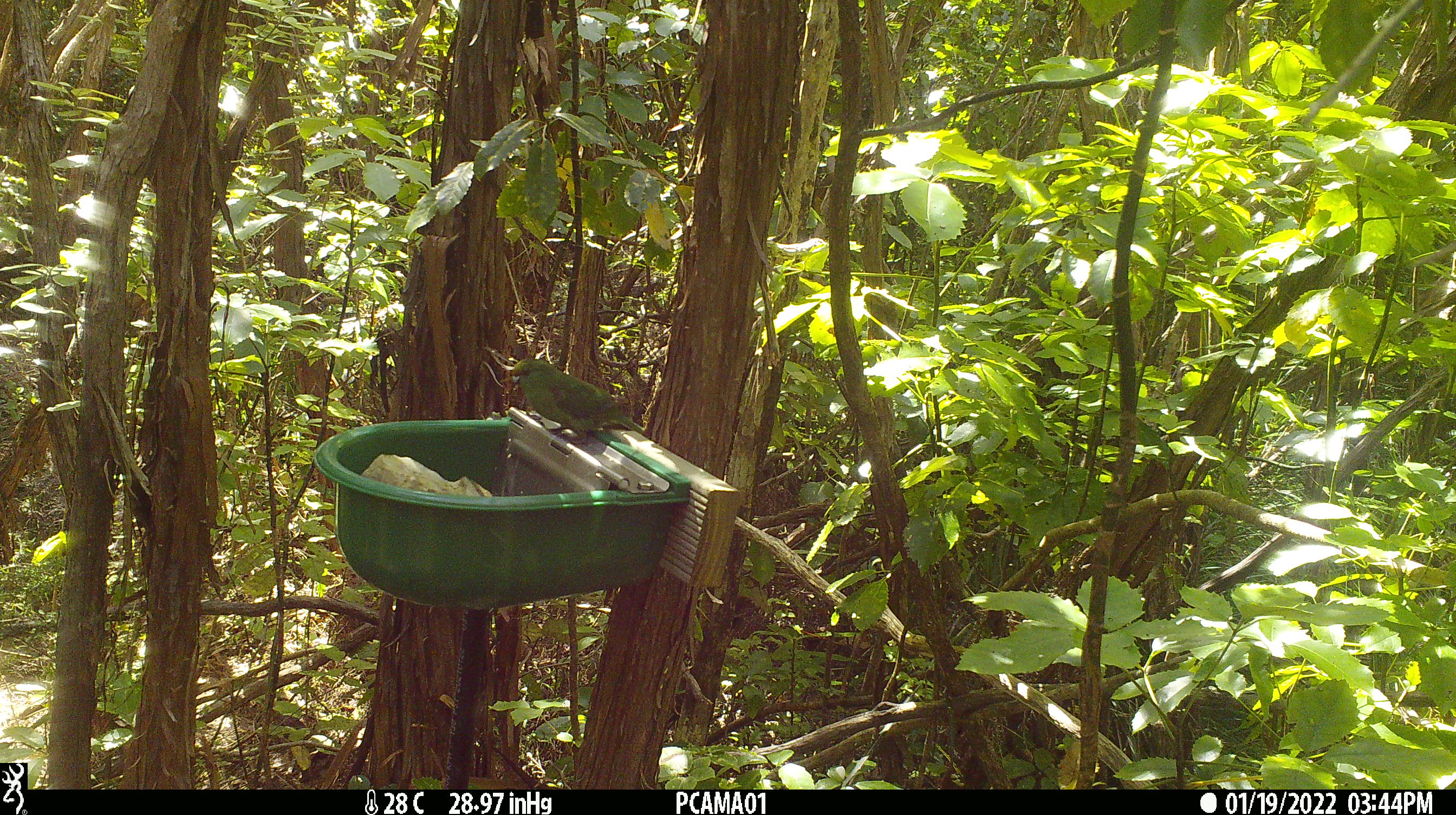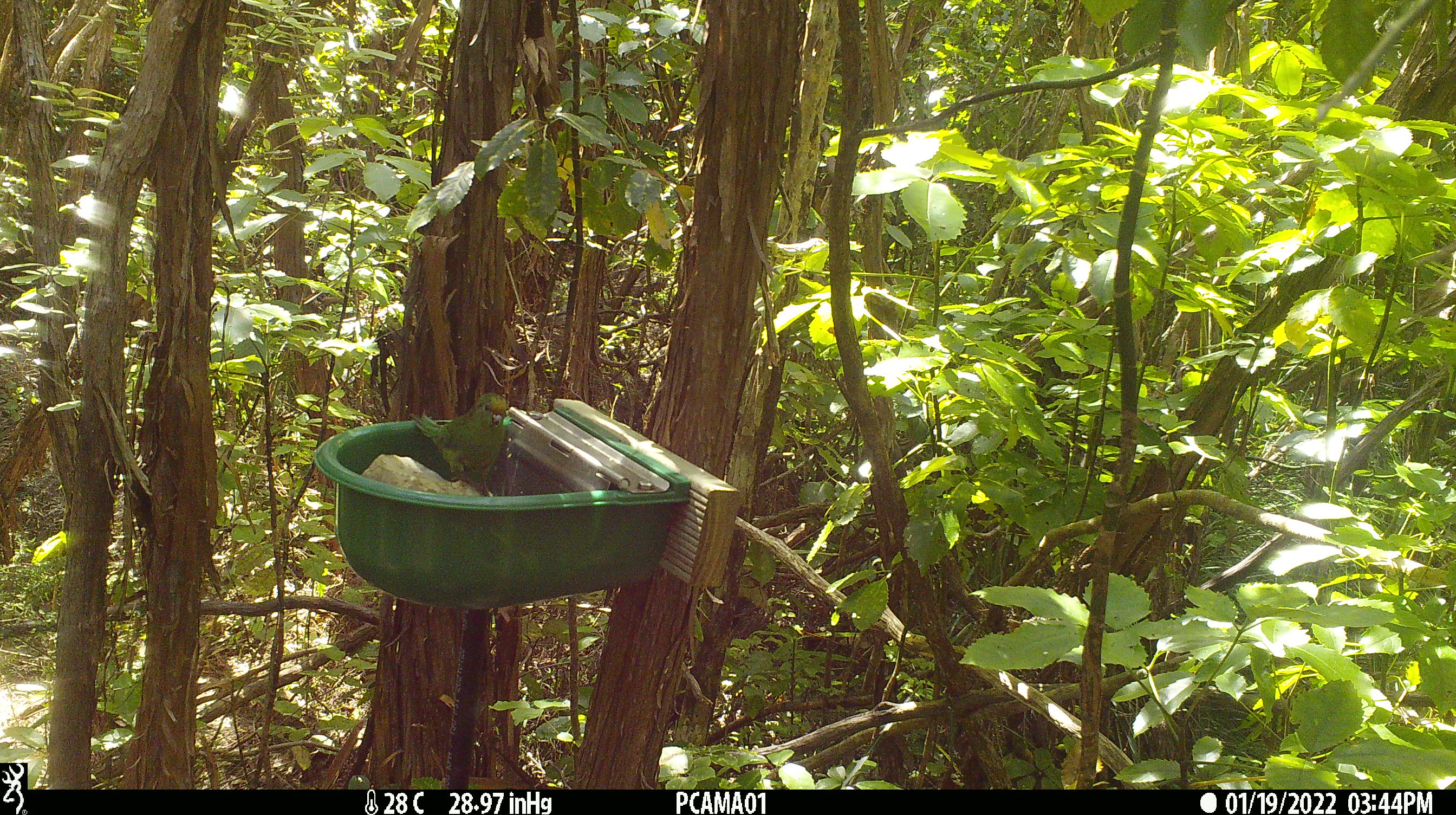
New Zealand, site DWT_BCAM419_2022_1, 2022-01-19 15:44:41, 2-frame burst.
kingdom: Animalia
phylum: Chordata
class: Aves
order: Psittaciformes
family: Psittaculidae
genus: Cyanoramphus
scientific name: Cyanoramphus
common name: parakeet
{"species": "parakeet (Cyanoramphus)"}